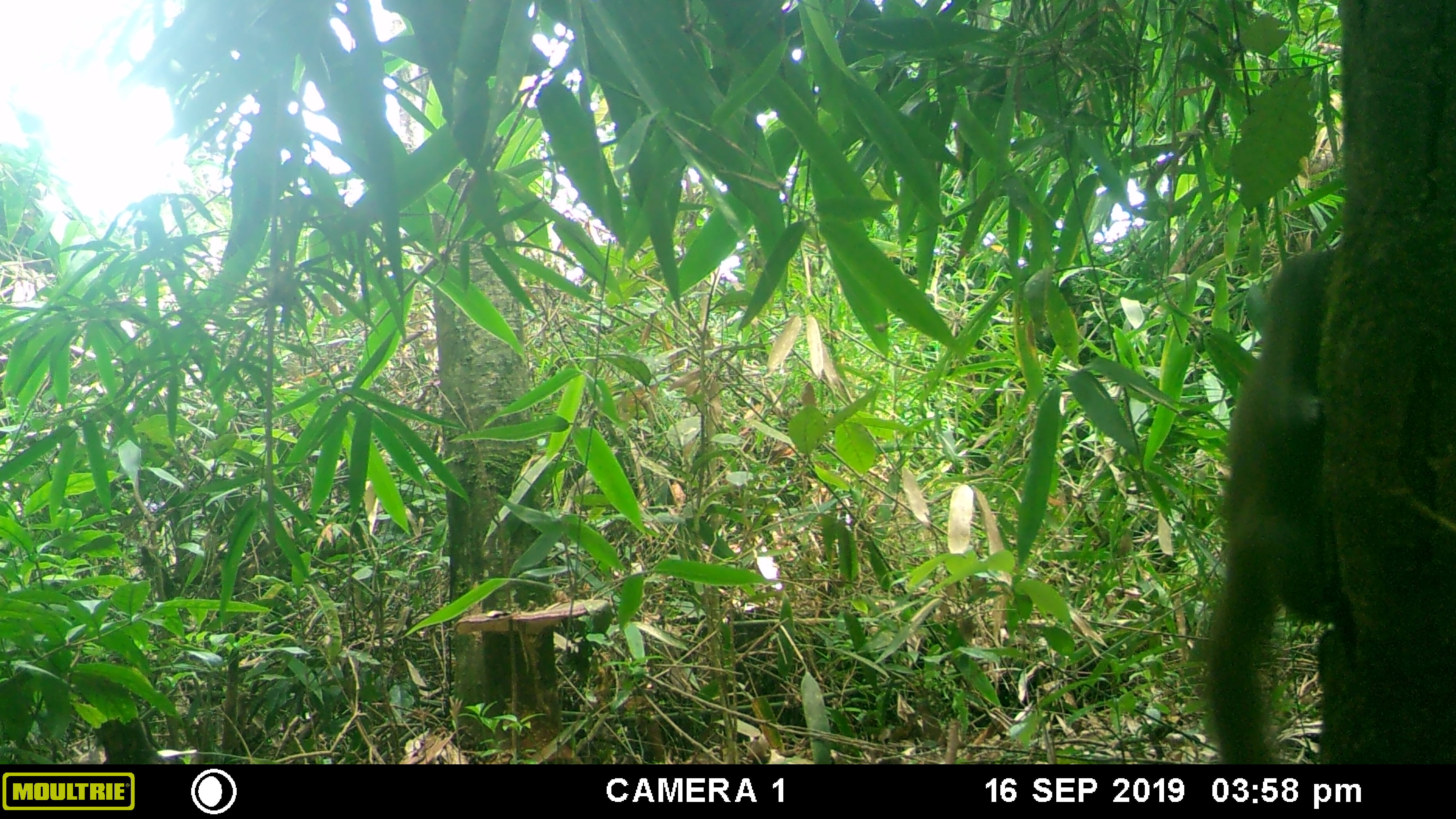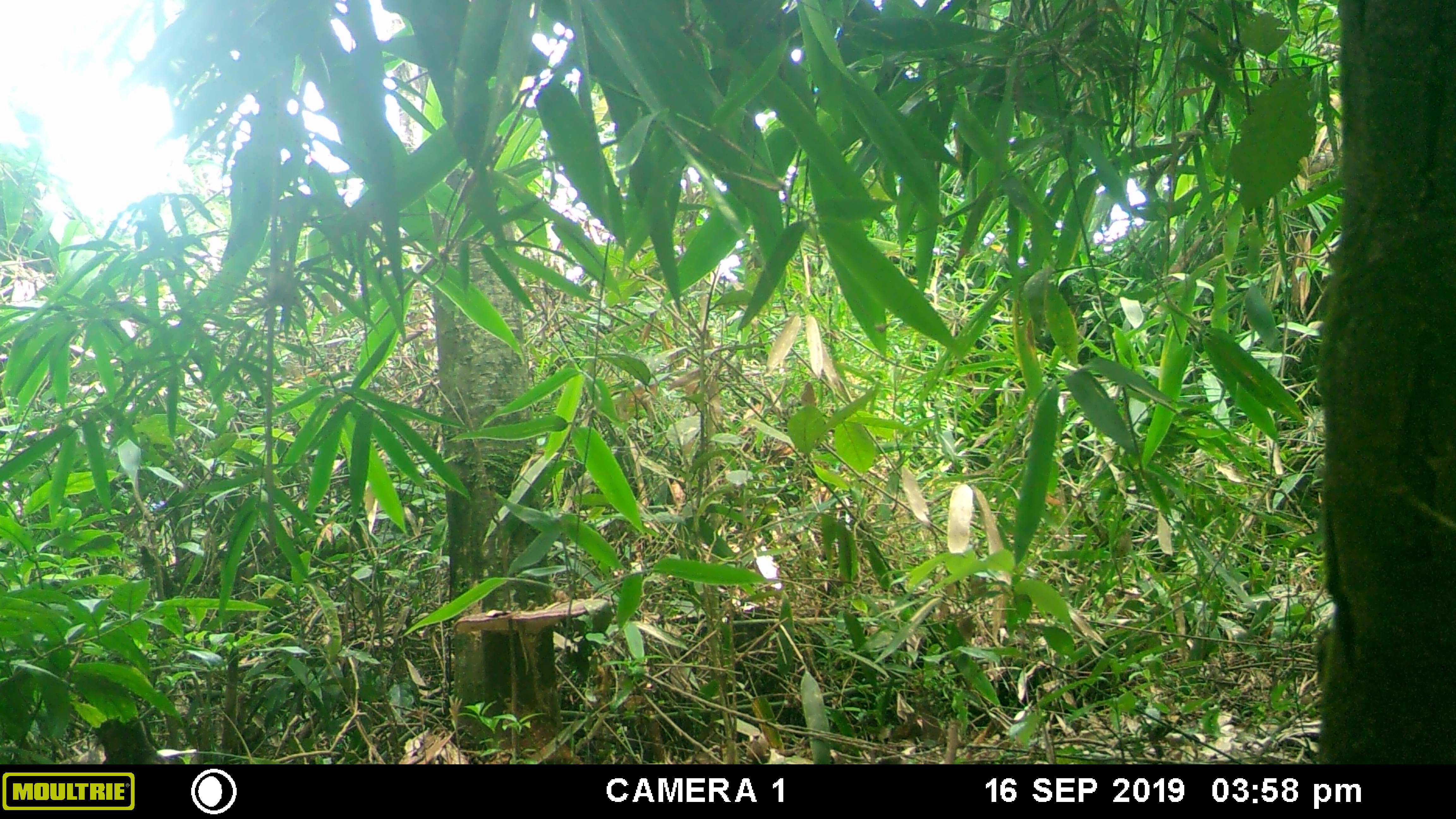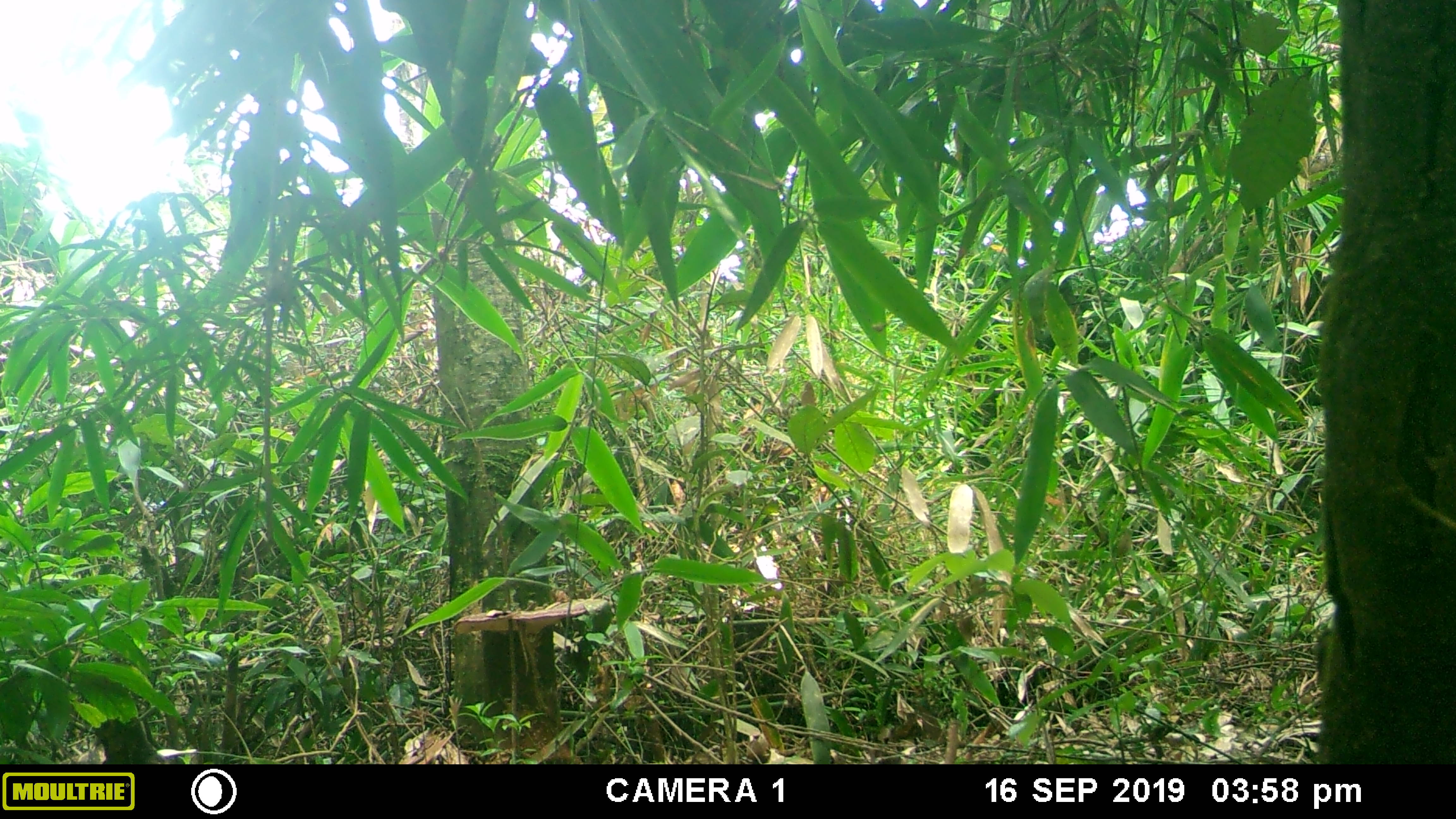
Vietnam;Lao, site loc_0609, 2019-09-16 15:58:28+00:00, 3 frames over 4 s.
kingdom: Animalia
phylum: Chordata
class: Mammalia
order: Rodentia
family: Sciuridae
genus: Sciurus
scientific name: Sciurus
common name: squirrel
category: unidentified squirrel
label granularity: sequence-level